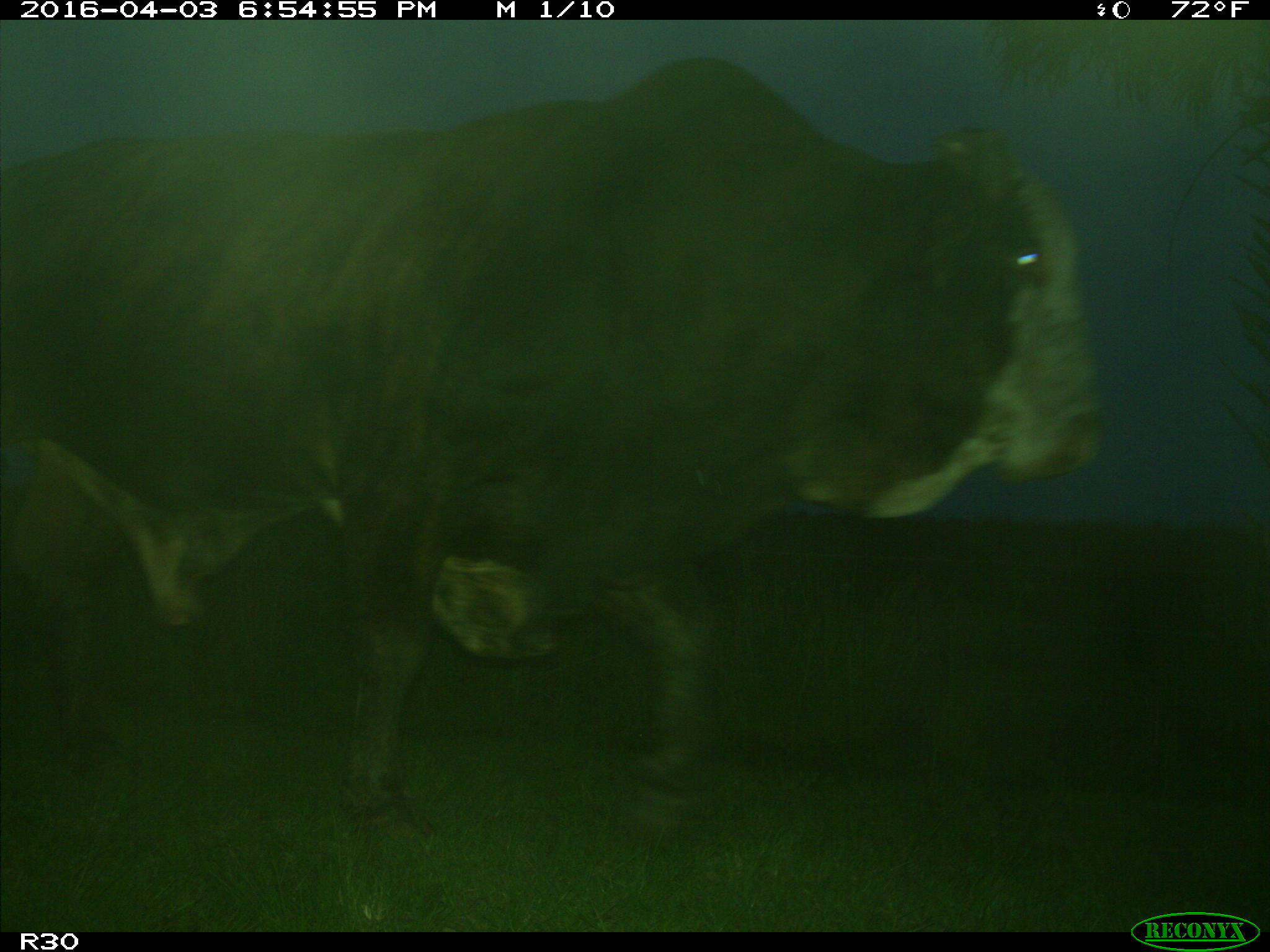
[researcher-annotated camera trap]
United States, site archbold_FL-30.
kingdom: Animalia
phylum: Chordata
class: Mammalia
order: Artiodactyla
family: Bovidae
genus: Bos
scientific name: Bos taurus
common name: domestic cow